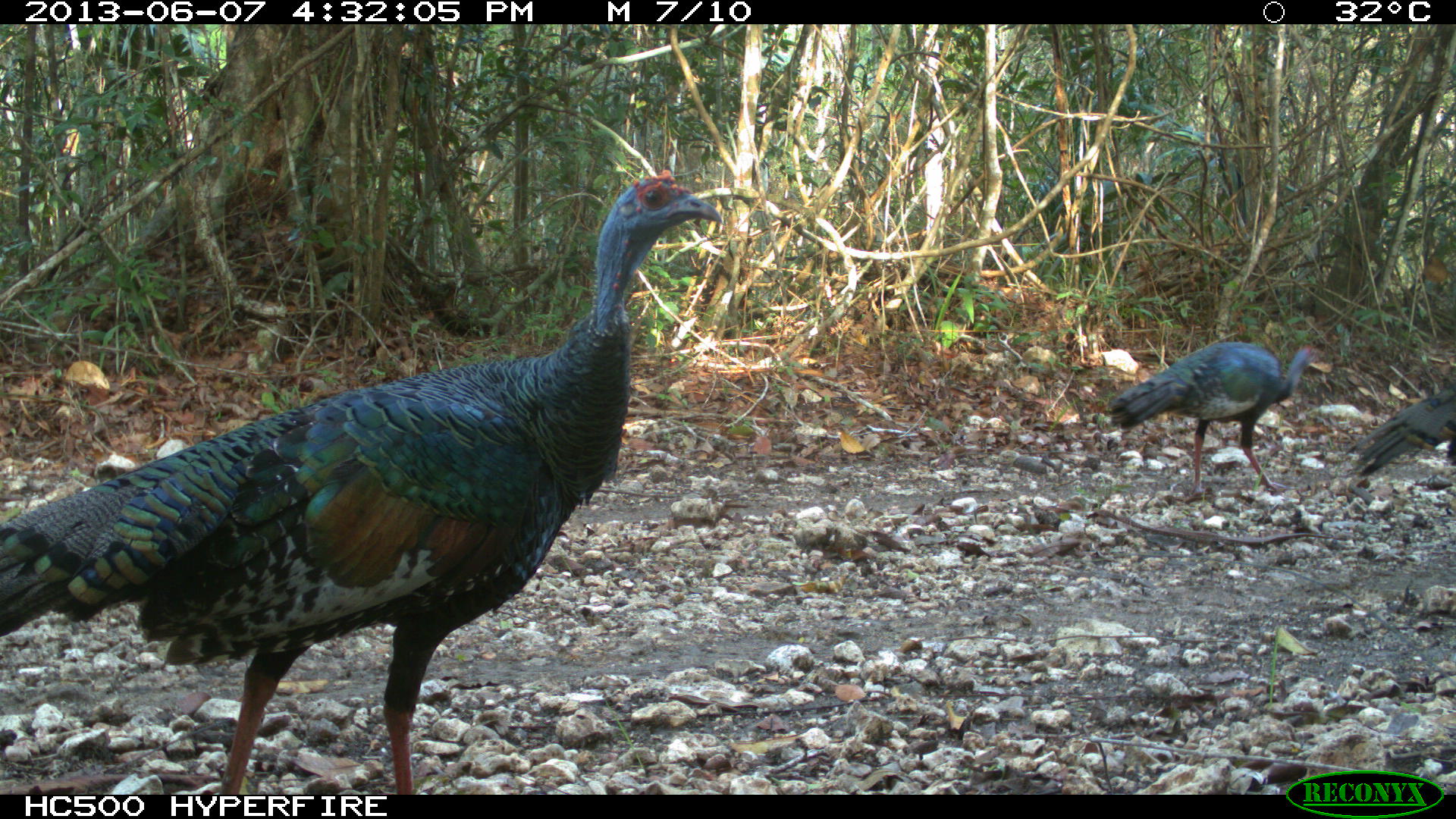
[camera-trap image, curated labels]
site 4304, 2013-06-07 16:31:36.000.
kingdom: Animalia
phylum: Chordata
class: Aves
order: Galliformes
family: Phasianidae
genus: Meleagris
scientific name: Meleagris ocellata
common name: ocellated turkey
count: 3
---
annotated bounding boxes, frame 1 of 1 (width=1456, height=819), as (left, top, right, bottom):
meleagris ocellata: (0, 167, 722, 795); (1105, 340, 1326, 502); (1340, 379, 1456, 479)